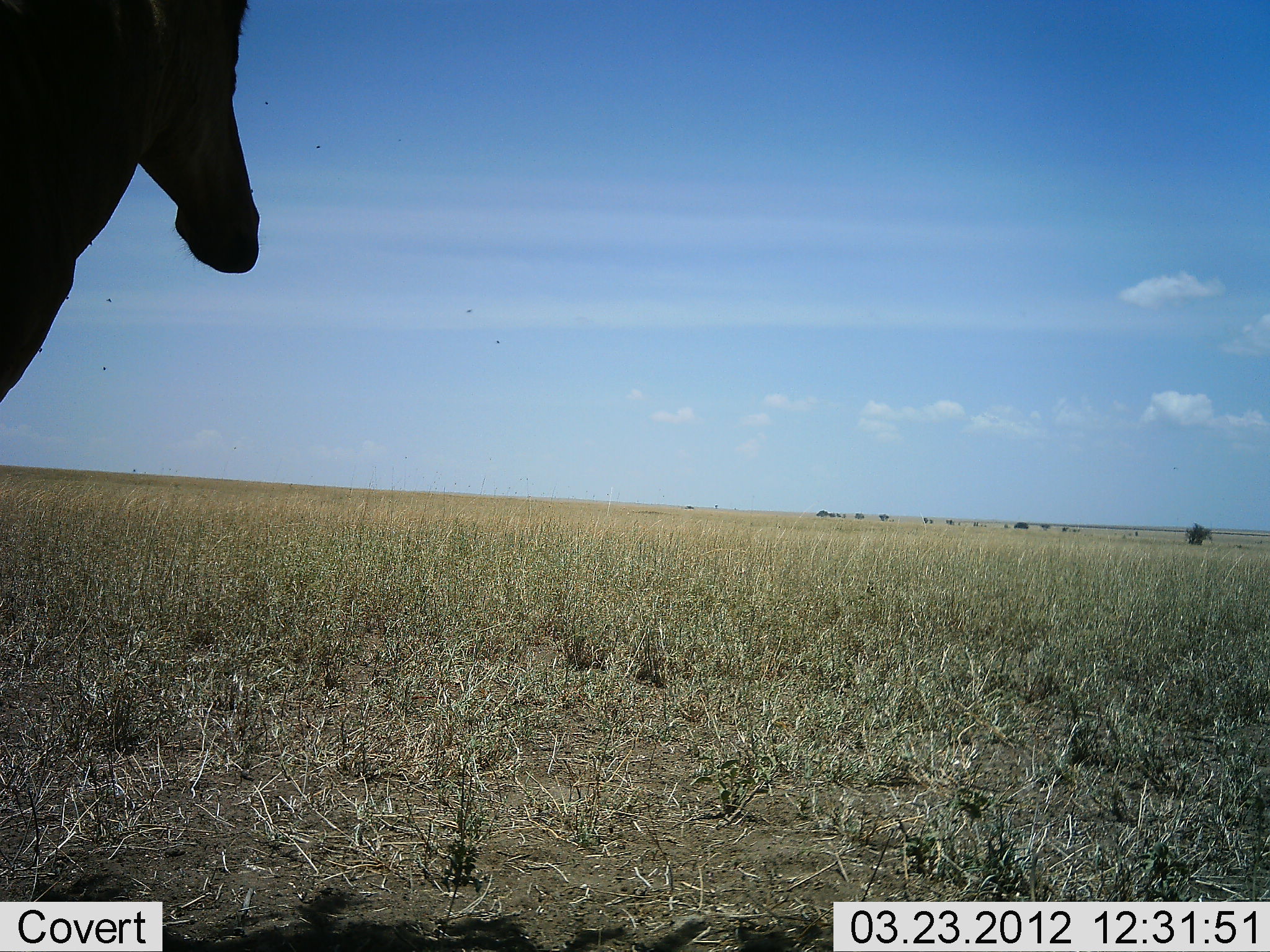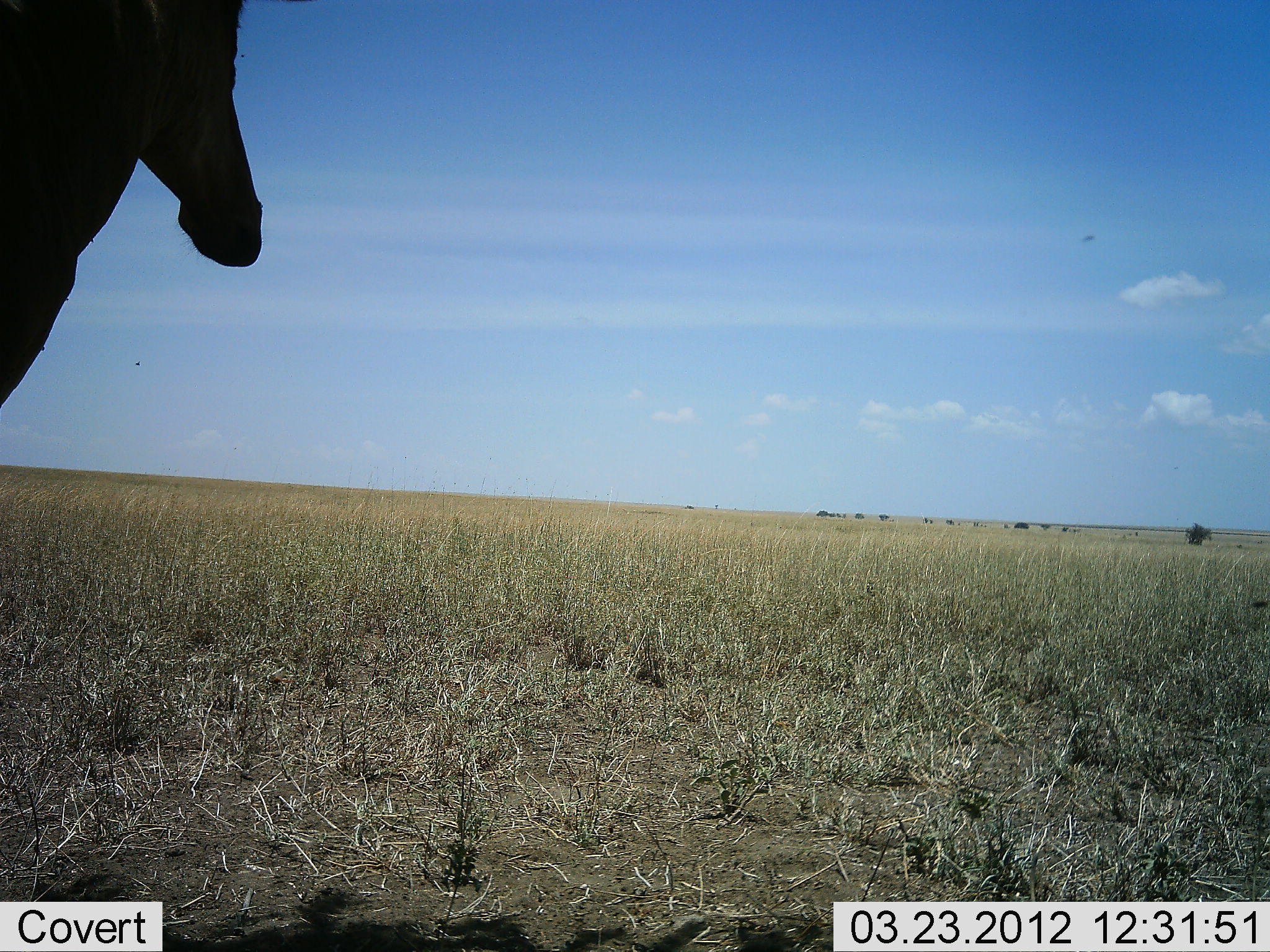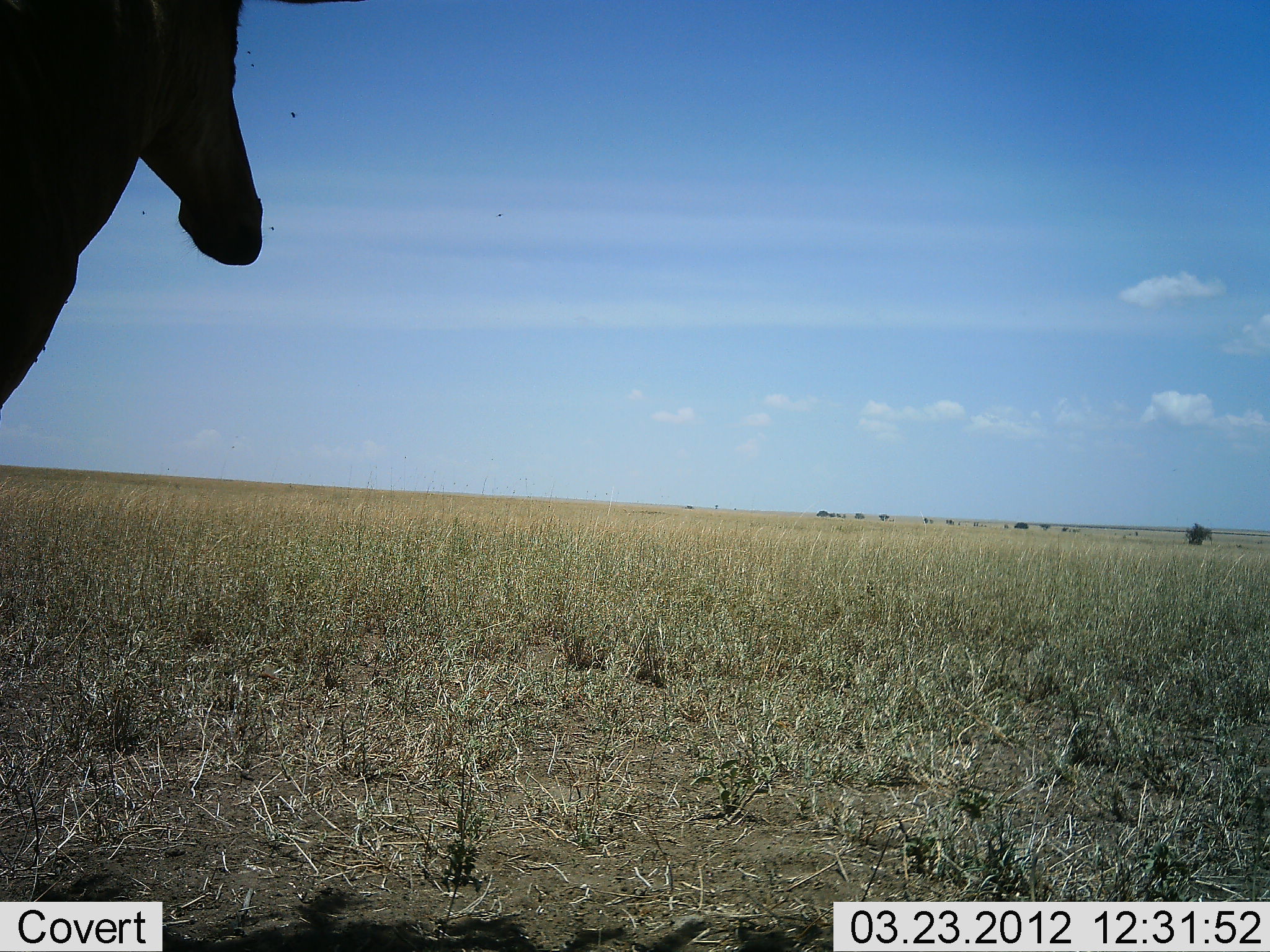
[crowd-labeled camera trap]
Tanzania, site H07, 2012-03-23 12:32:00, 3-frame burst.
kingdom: Animalia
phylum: Chordata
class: Mammalia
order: Artiodactyla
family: Bovidae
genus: Alcelaphus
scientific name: Alcelaphus buselaphus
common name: hartebeest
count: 1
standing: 100%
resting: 14%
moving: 0%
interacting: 0%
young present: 0%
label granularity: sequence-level